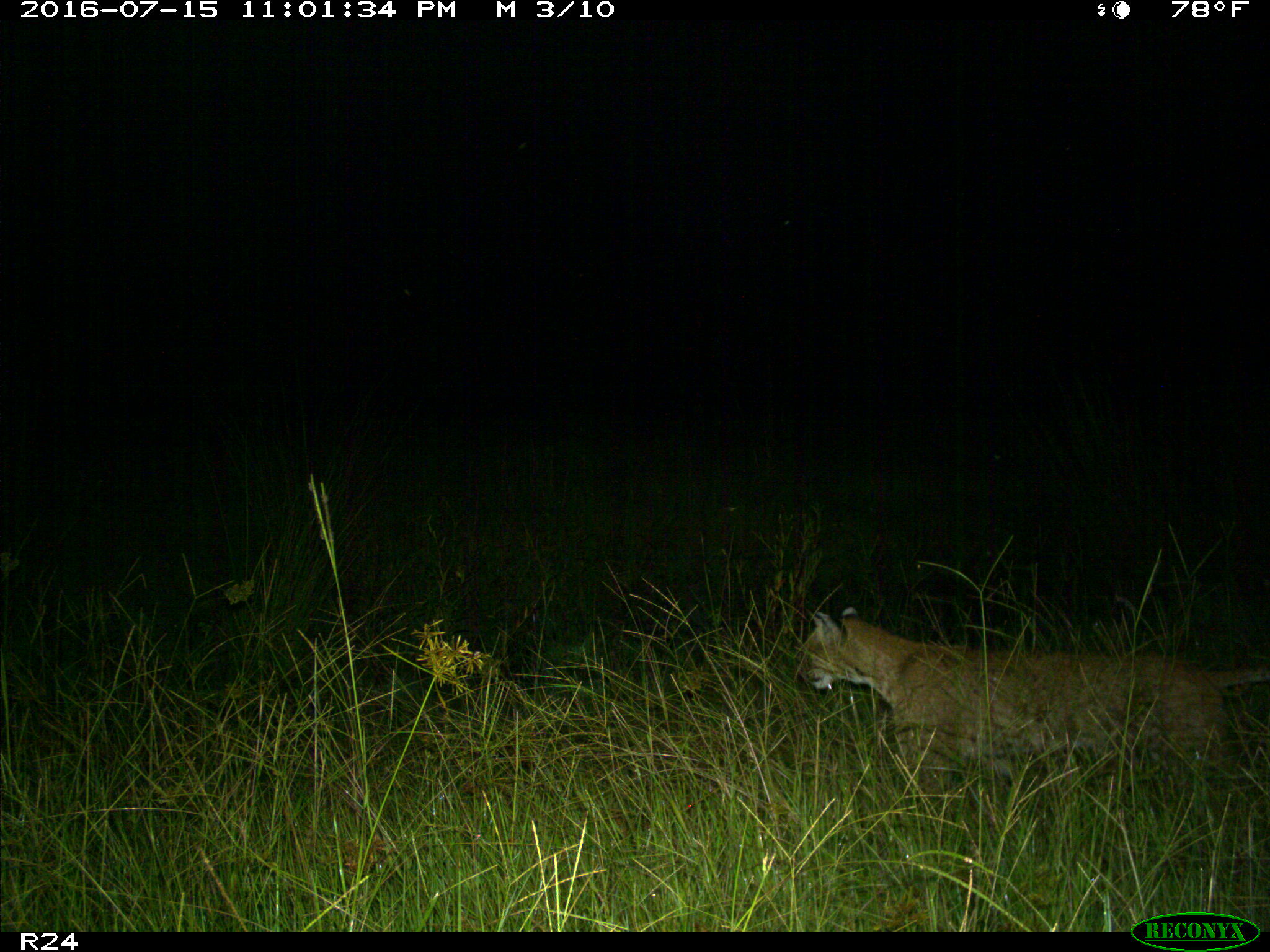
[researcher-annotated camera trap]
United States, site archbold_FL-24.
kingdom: Animalia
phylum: Chordata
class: Mammalia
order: Carnivora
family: Felidae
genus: Lynx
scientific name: Lynx rufus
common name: bobcat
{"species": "Lynx rufus (bobcat)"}